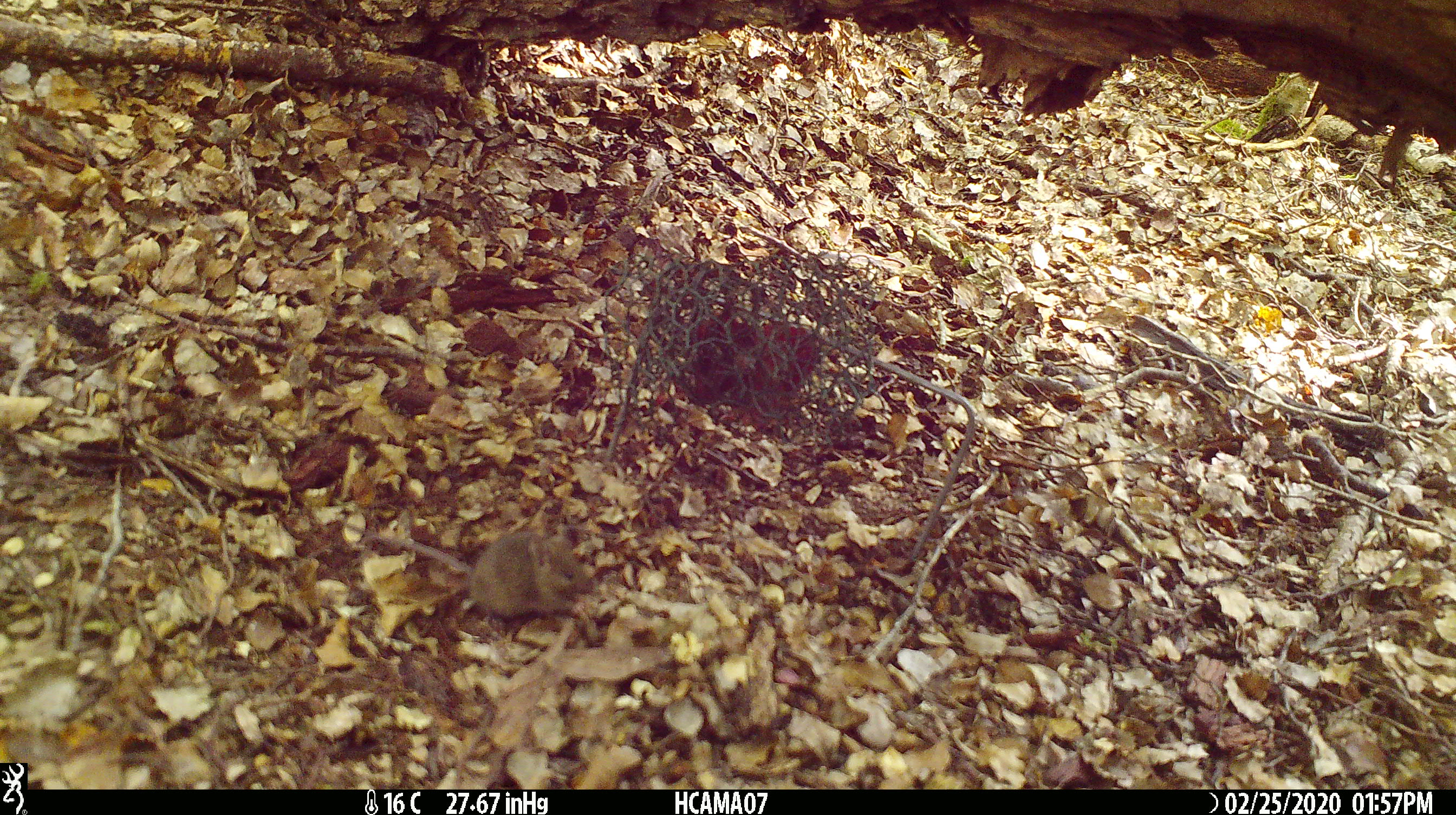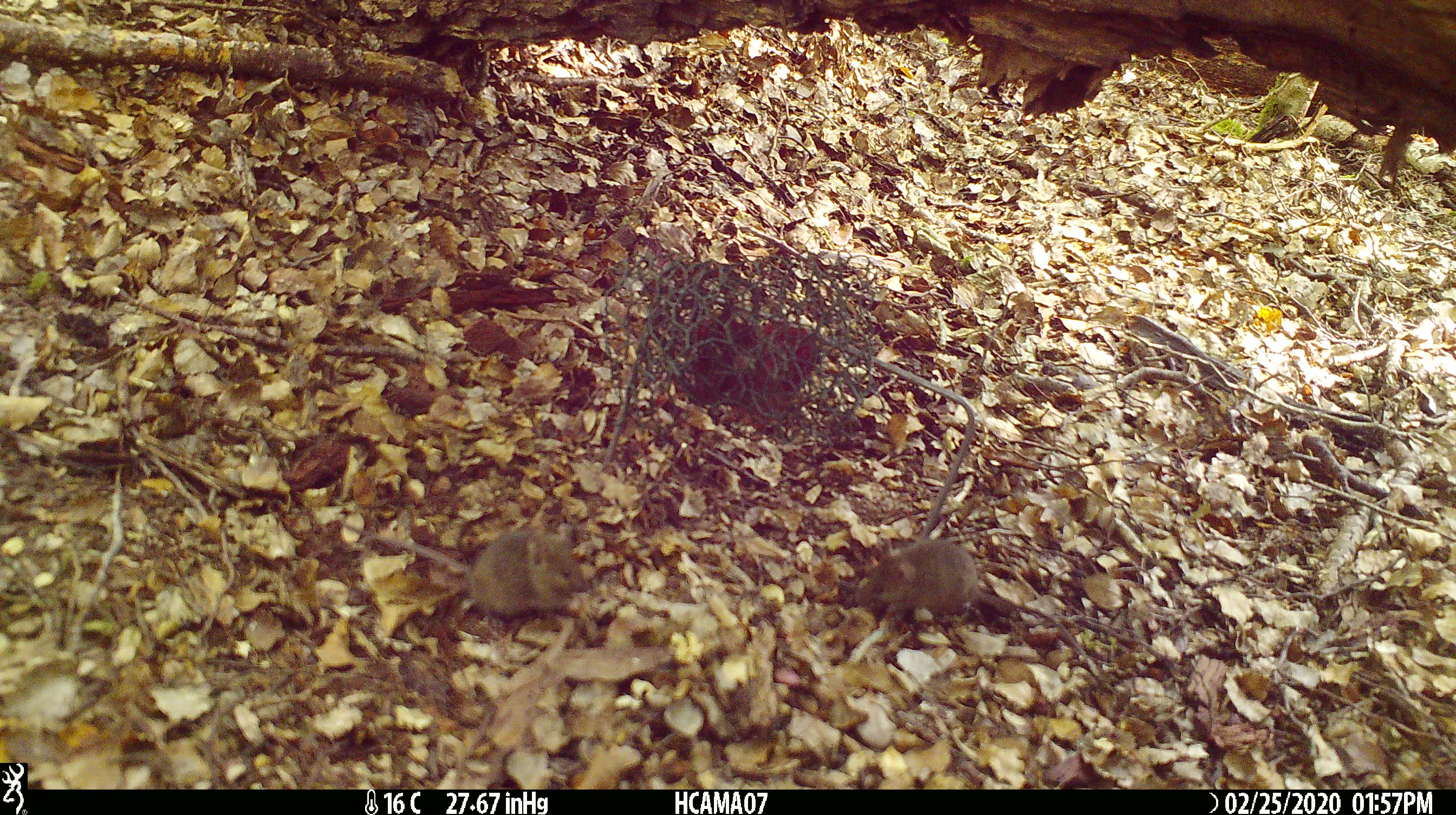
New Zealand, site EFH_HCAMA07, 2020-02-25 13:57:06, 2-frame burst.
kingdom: Animalia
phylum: Chordata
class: Mammalia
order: Rodentia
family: Muridae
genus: Mus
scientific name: Mus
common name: mouse